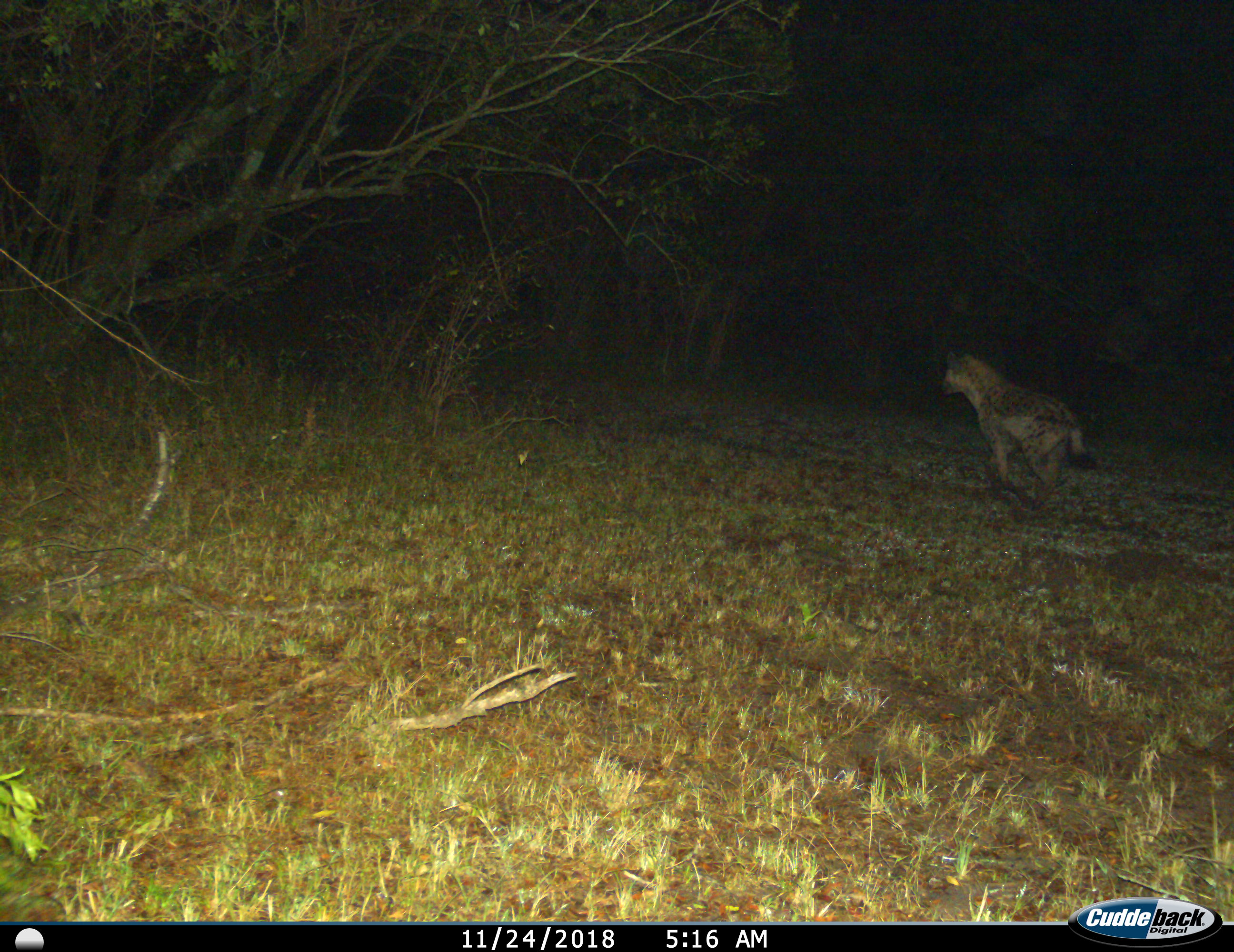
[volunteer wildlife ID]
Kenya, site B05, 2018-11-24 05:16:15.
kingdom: Animalia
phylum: Chordata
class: Mammalia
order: Carnivora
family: Hyaenidae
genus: Crocuta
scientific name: Crocuta crocuta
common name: spotted hyena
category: hyenaspotted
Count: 1.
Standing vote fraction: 25%.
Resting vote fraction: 0%.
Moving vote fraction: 75%.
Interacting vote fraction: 0%.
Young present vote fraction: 0%.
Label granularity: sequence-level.